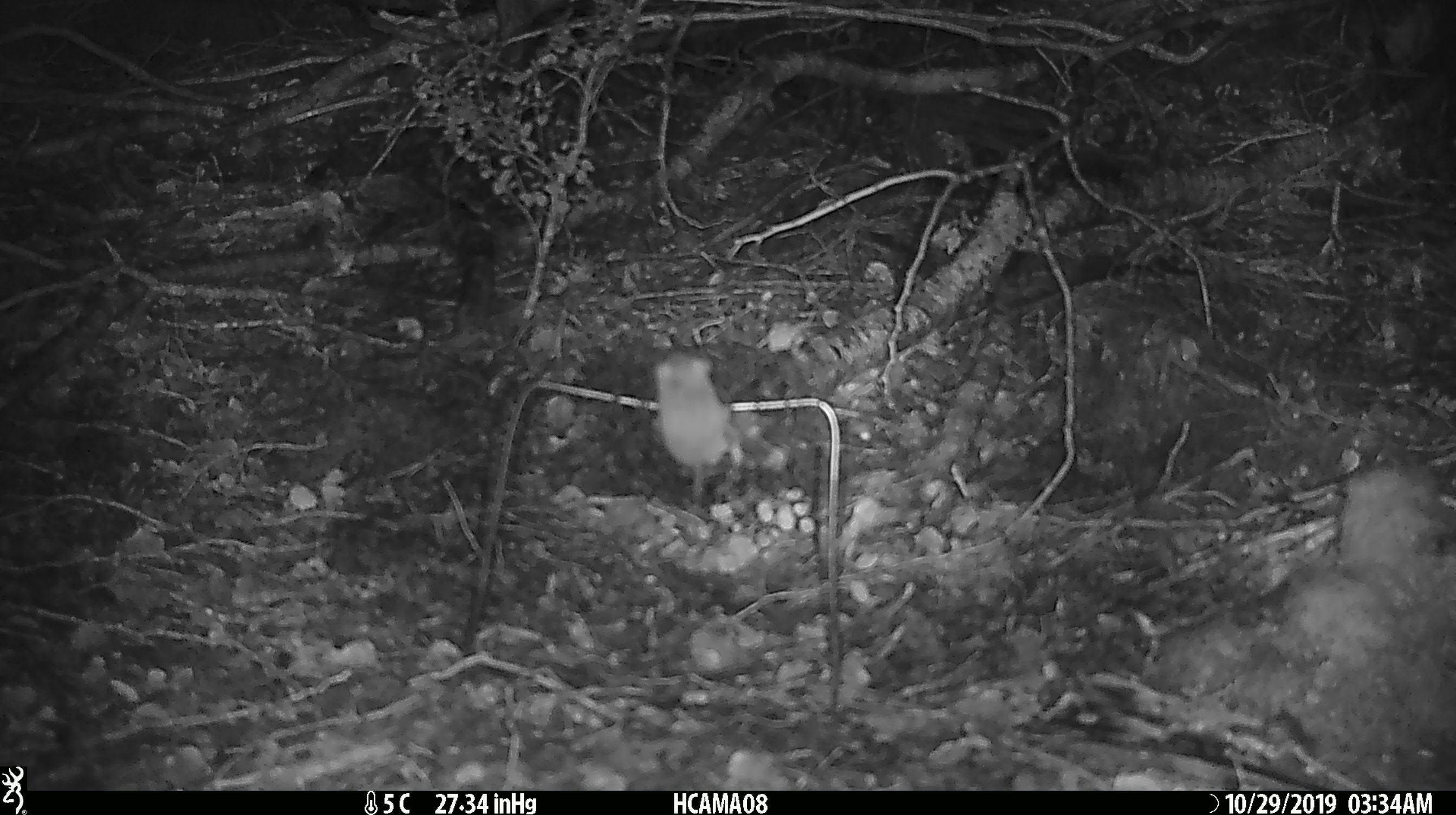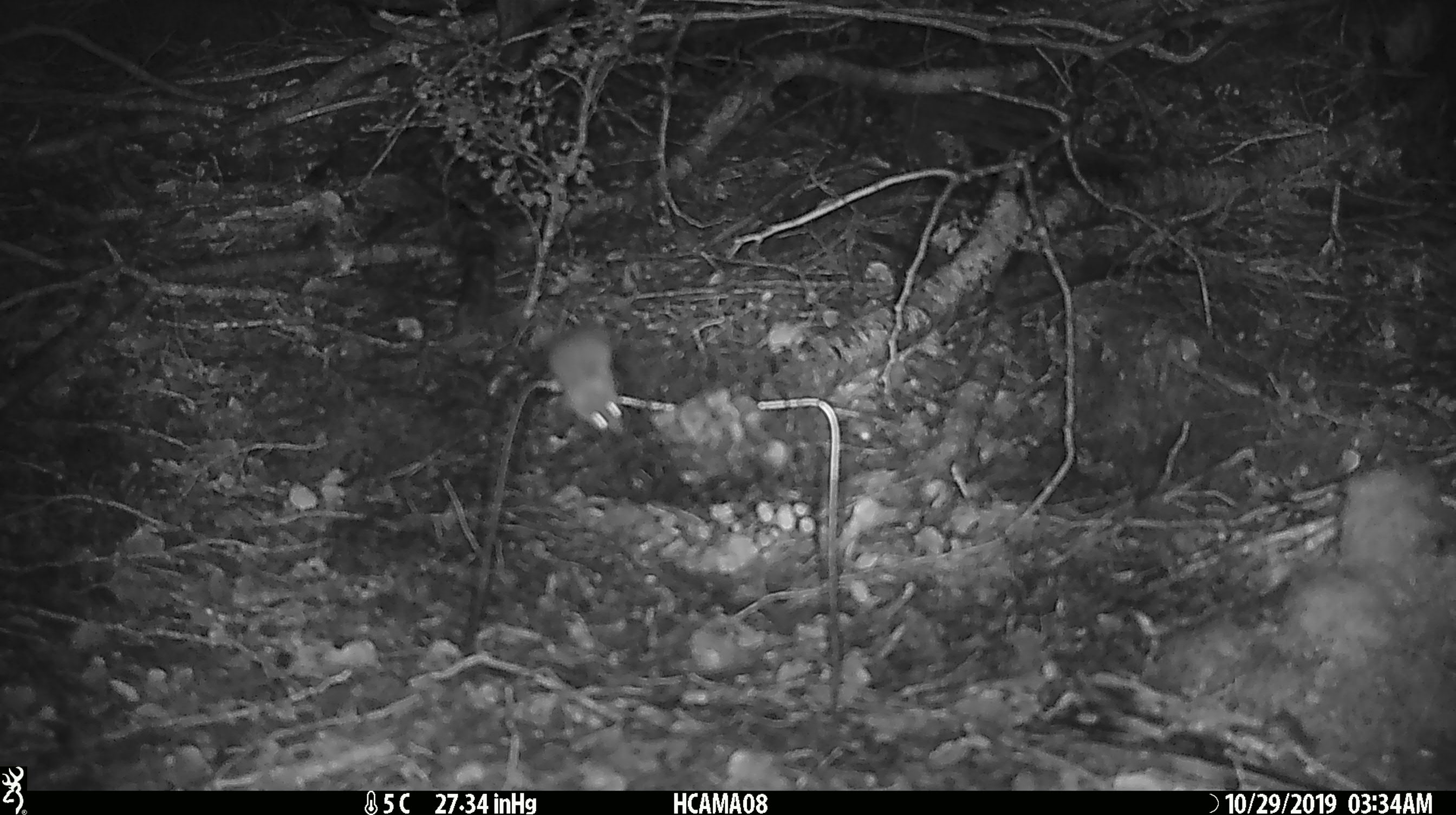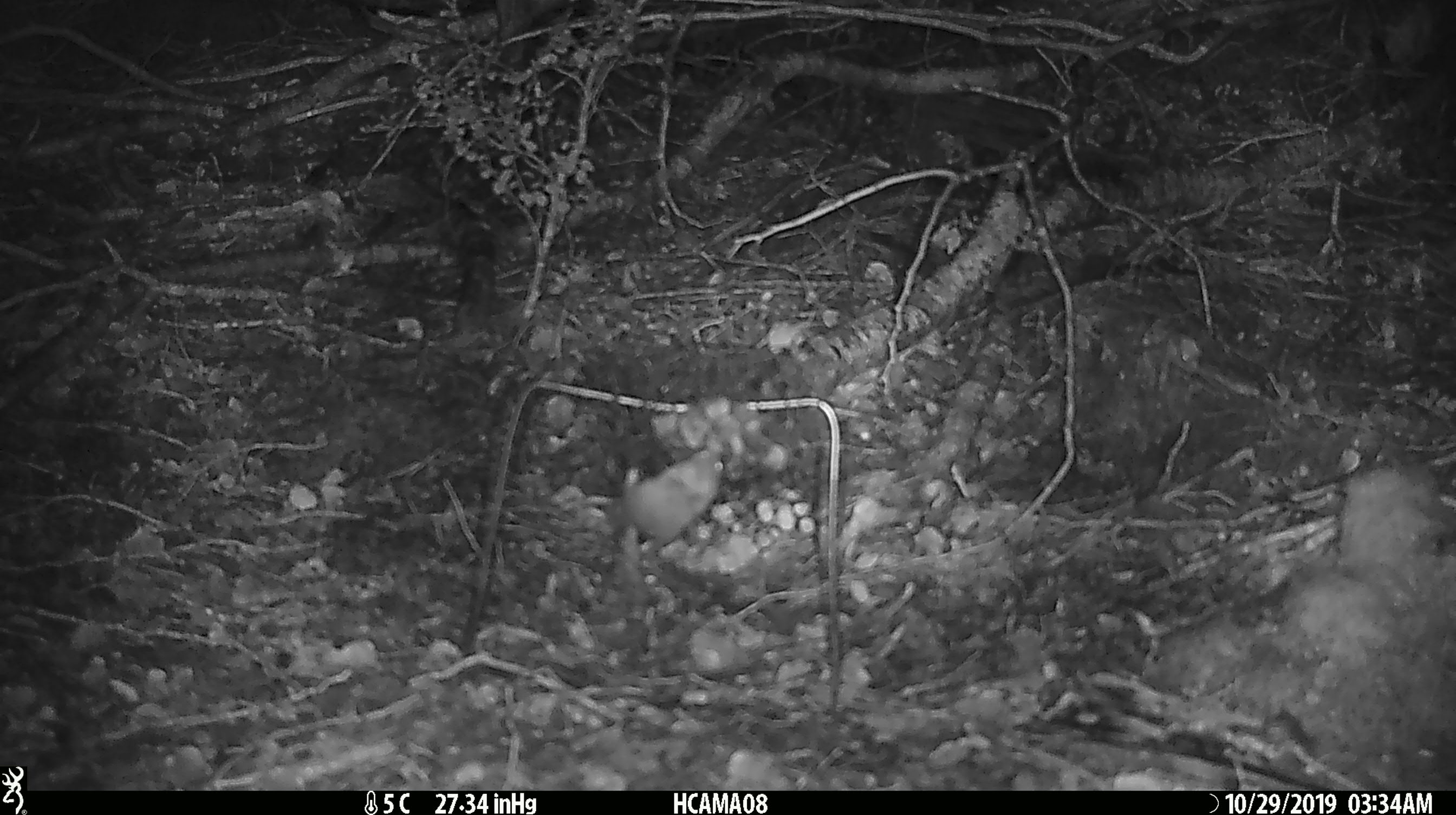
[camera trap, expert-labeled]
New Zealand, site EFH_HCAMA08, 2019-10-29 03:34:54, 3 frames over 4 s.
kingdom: Animalia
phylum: Chordata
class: Mammalia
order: Rodentia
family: Muridae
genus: Mus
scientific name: Mus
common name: mouse